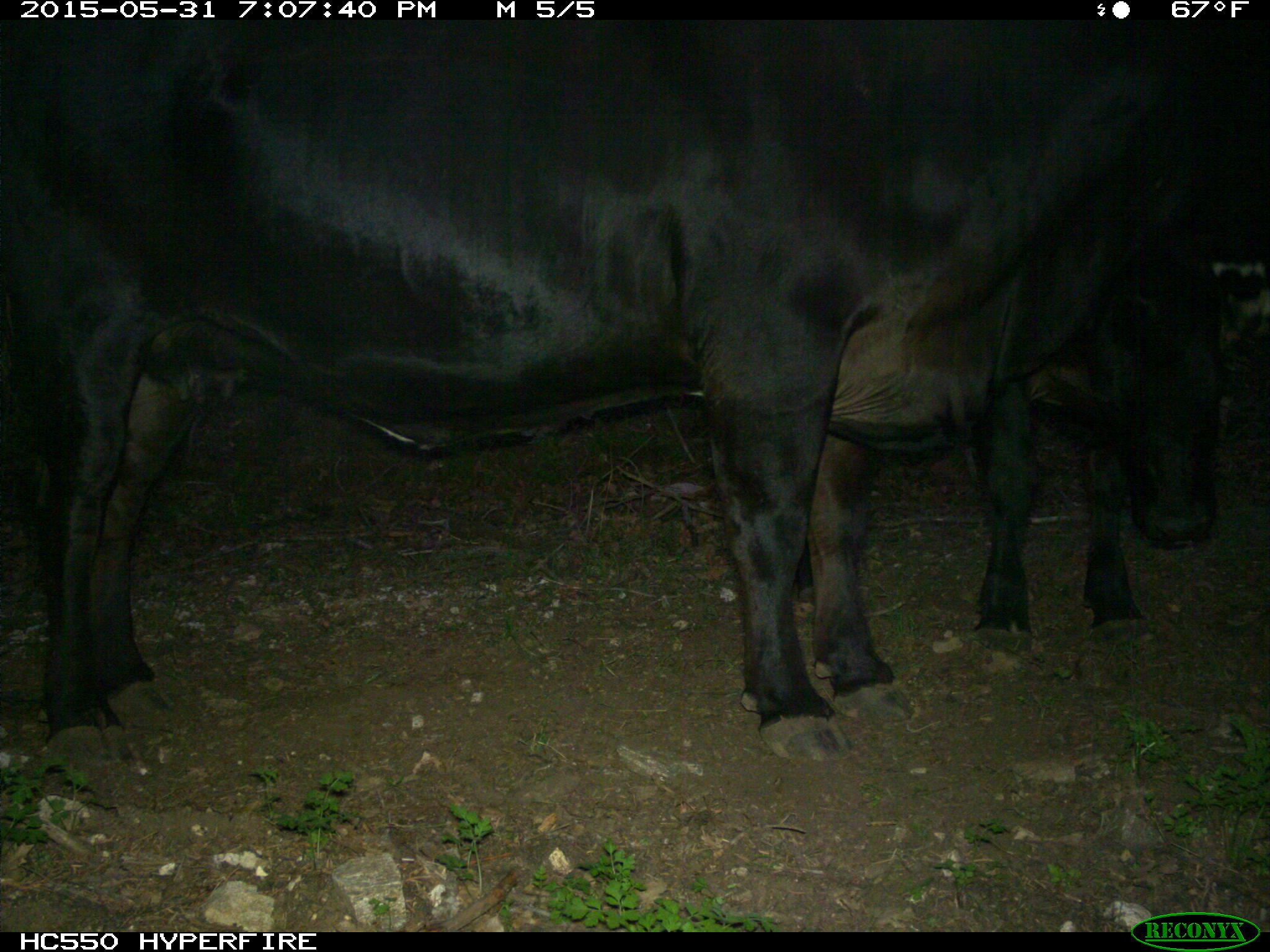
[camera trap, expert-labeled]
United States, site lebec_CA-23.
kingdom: Animalia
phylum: Chordata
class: Mammalia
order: Artiodactyla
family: Bovidae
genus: Bos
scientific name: Bos taurus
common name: domestic cow